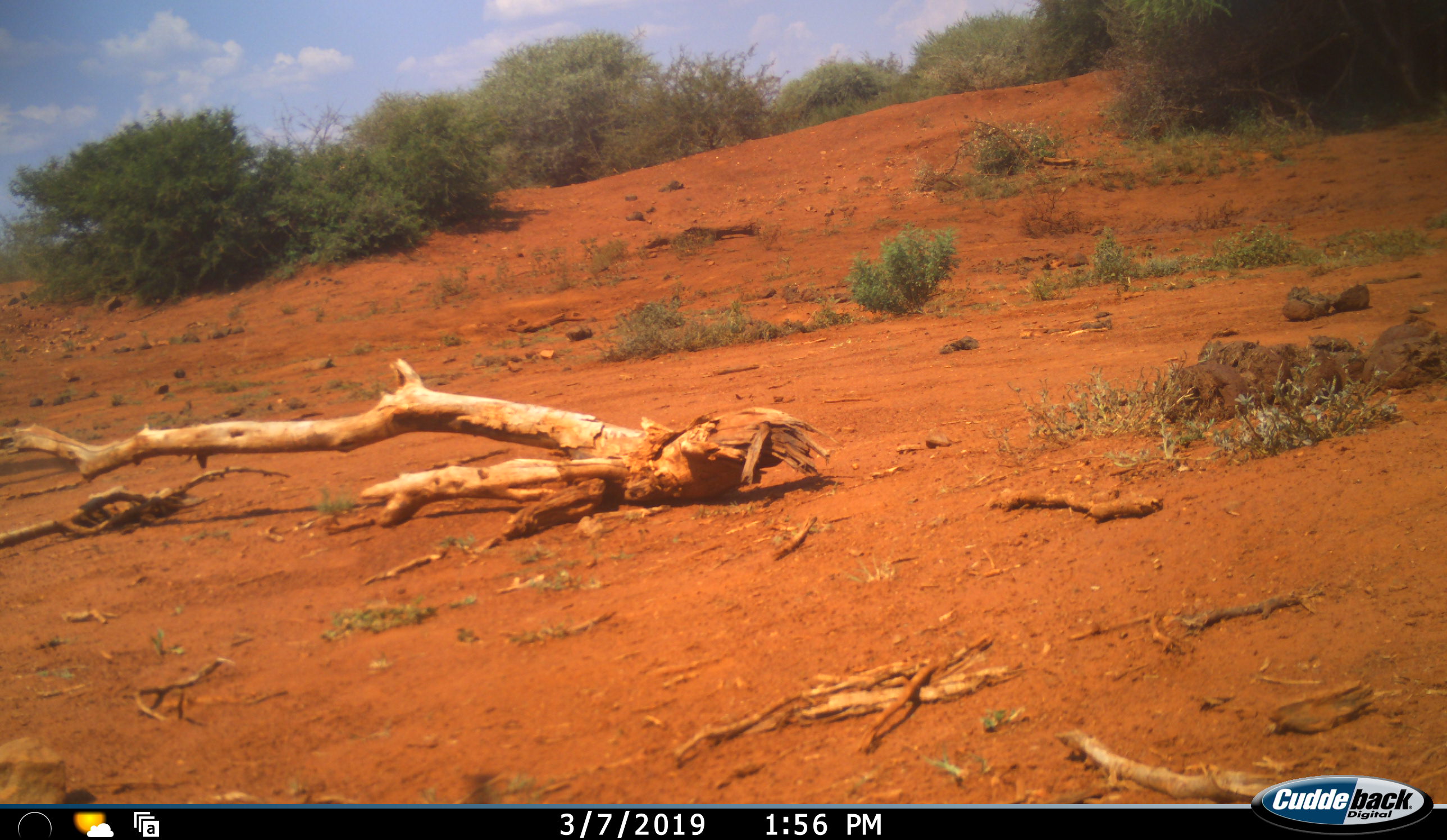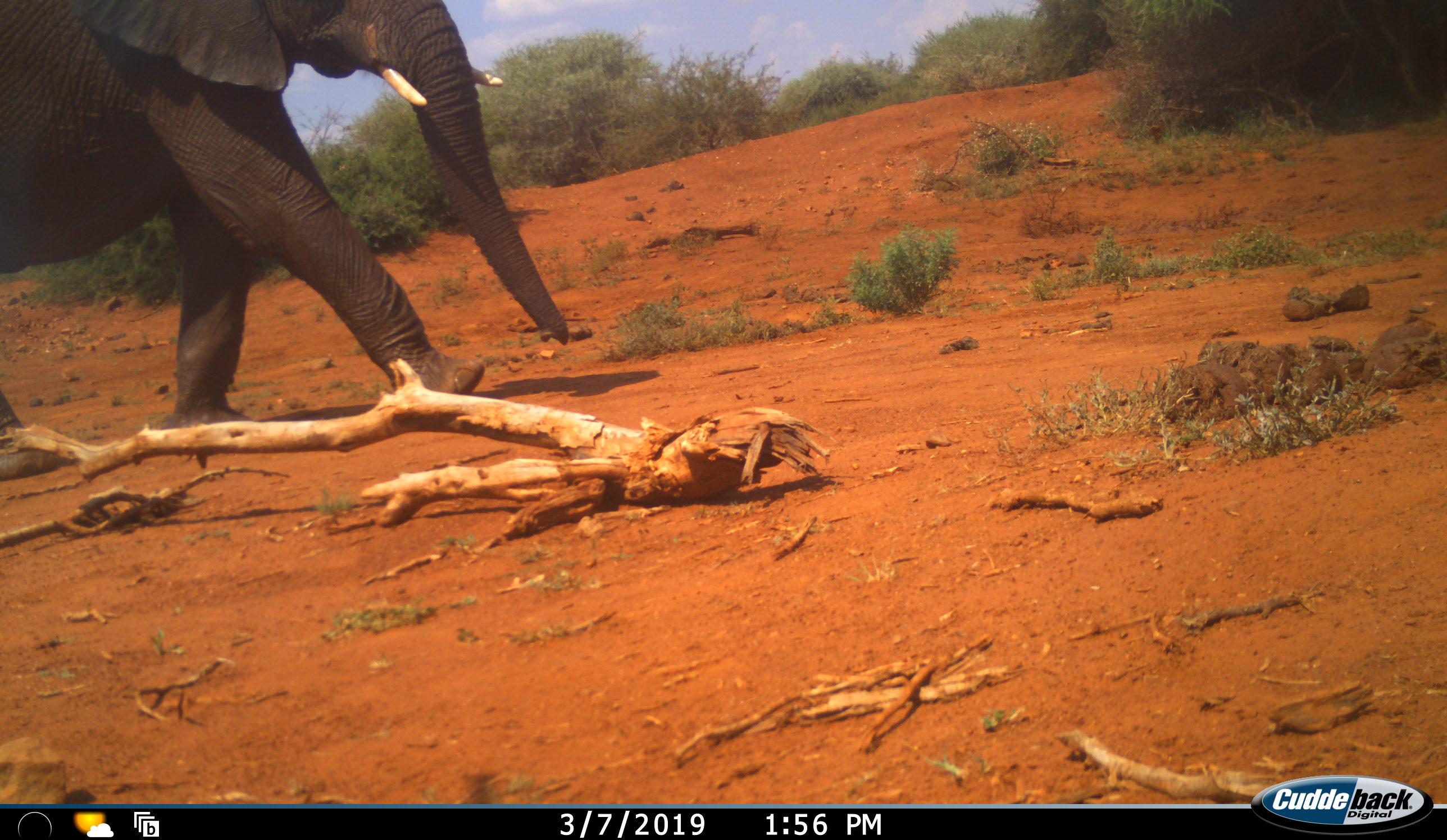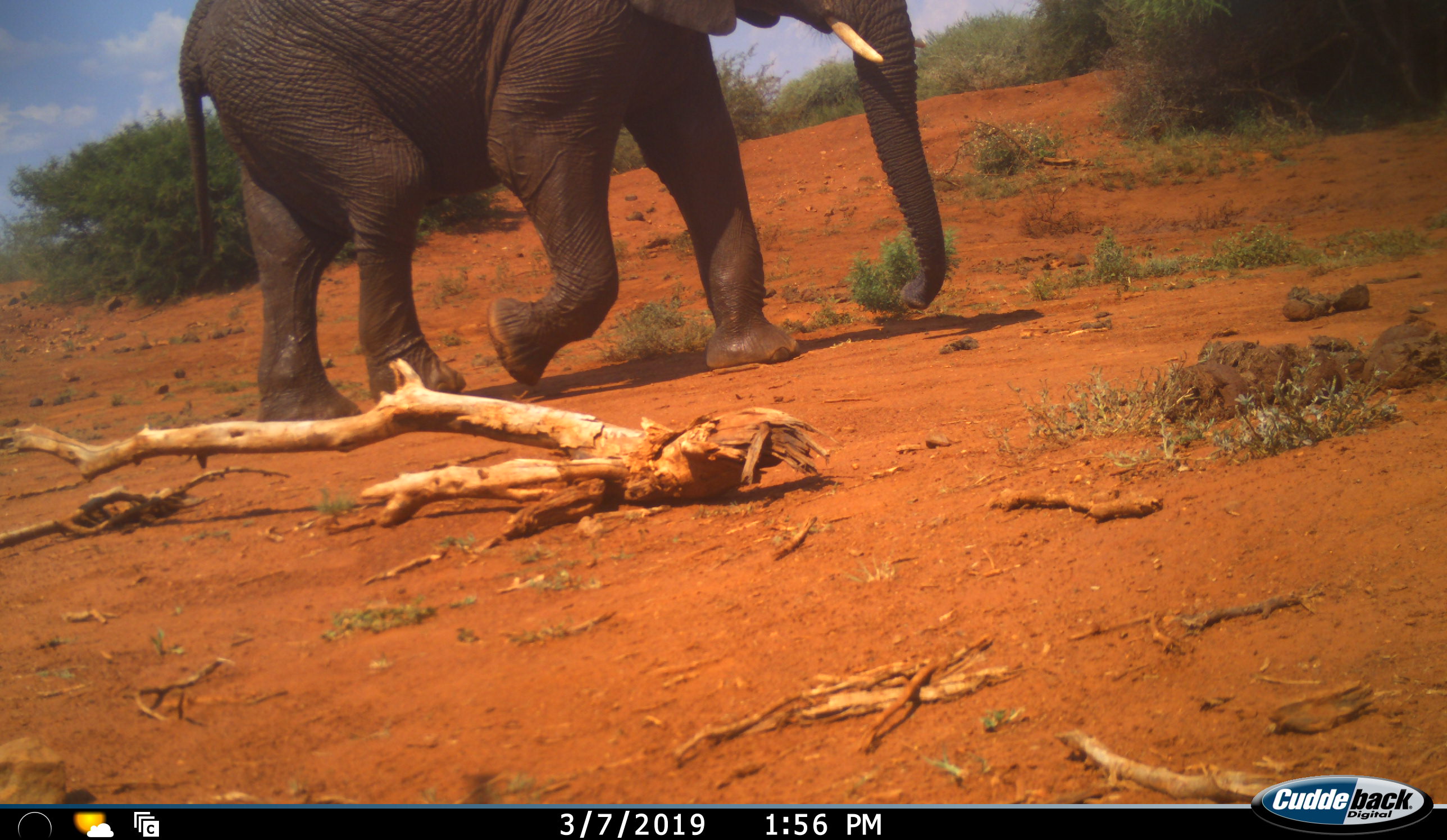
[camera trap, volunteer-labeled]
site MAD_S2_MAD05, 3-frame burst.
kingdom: Animalia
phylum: Chordata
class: Mammalia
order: Proboscidea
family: Elephantidae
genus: Loxodonta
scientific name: Loxodonta africana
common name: african bush elephant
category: elephant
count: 1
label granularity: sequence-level